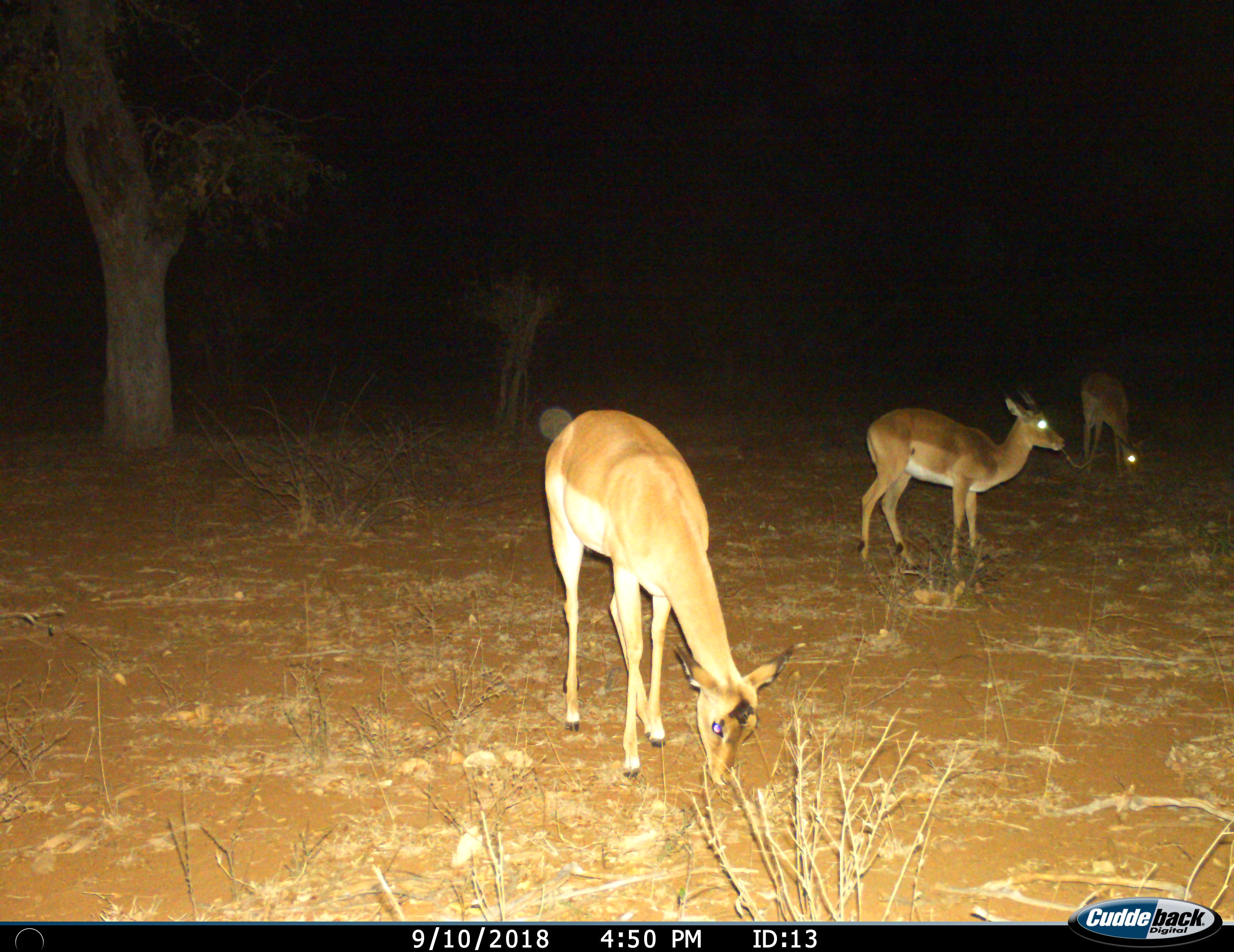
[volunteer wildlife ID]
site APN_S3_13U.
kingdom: Animalia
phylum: Chordata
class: Mammalia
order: Artiodactyla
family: Bovidae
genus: Aepyceros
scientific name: Aepyceros melampus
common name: impala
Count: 3.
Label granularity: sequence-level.